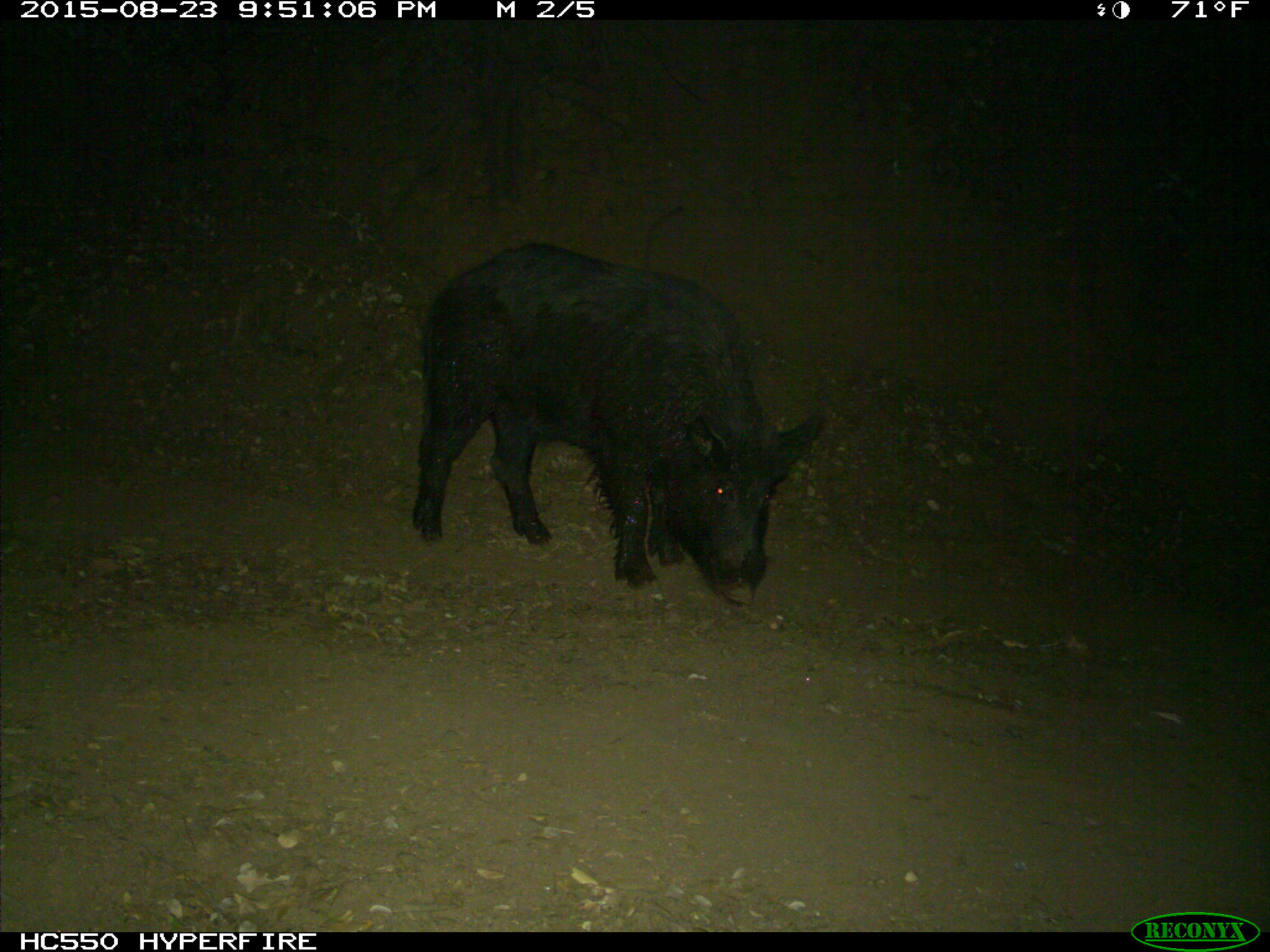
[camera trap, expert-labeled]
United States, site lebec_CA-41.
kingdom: Animalia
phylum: Chordata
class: Mammalia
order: Artiodactyla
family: Suidae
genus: Sus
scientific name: Sus scrofa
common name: wild boar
Sus scrofa (wild boar).